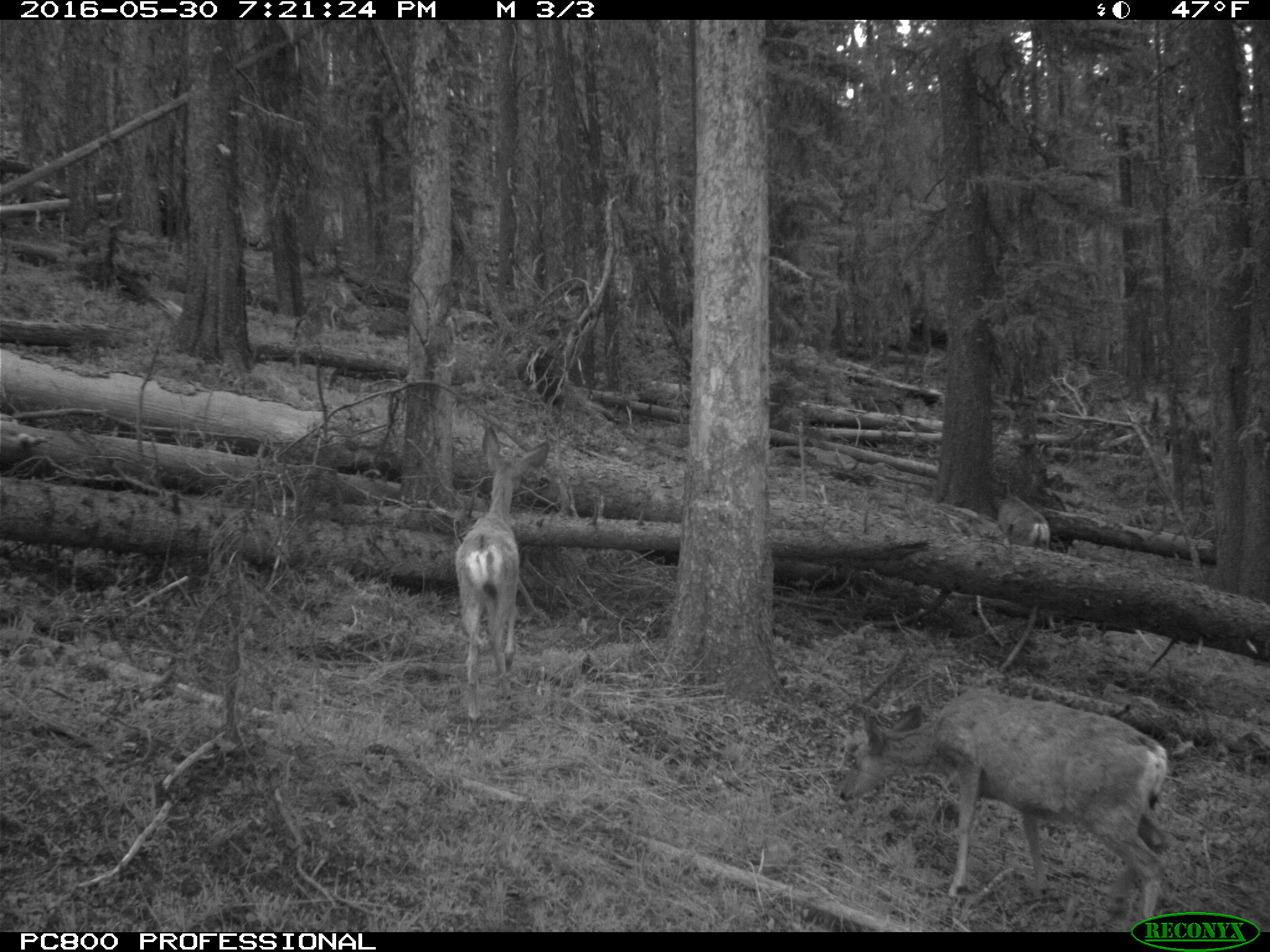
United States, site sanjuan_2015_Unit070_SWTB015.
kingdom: Animalia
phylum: Chordata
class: Mammalia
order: Artiodactyla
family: Cervidae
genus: Odocoileus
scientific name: Odocoileus hemionus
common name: mule deer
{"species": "Odocoileus hemionus (mule deer)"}